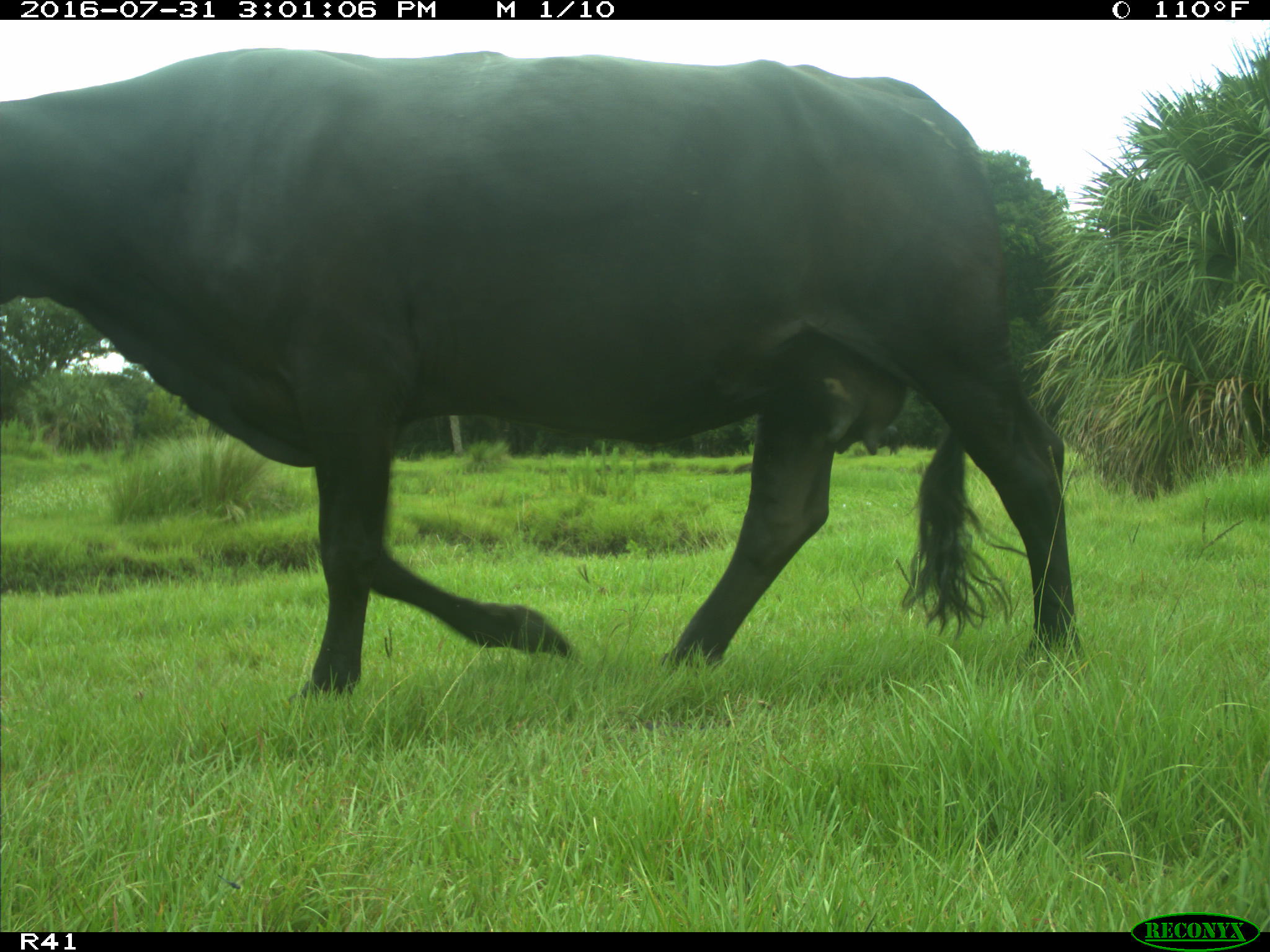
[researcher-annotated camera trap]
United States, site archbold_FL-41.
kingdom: Animalia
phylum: Chordata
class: Mammalia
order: Artiodactyla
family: Bovidae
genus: Bos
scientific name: Bos taurus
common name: domestic cow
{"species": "Bos taurus (domestic cow)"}